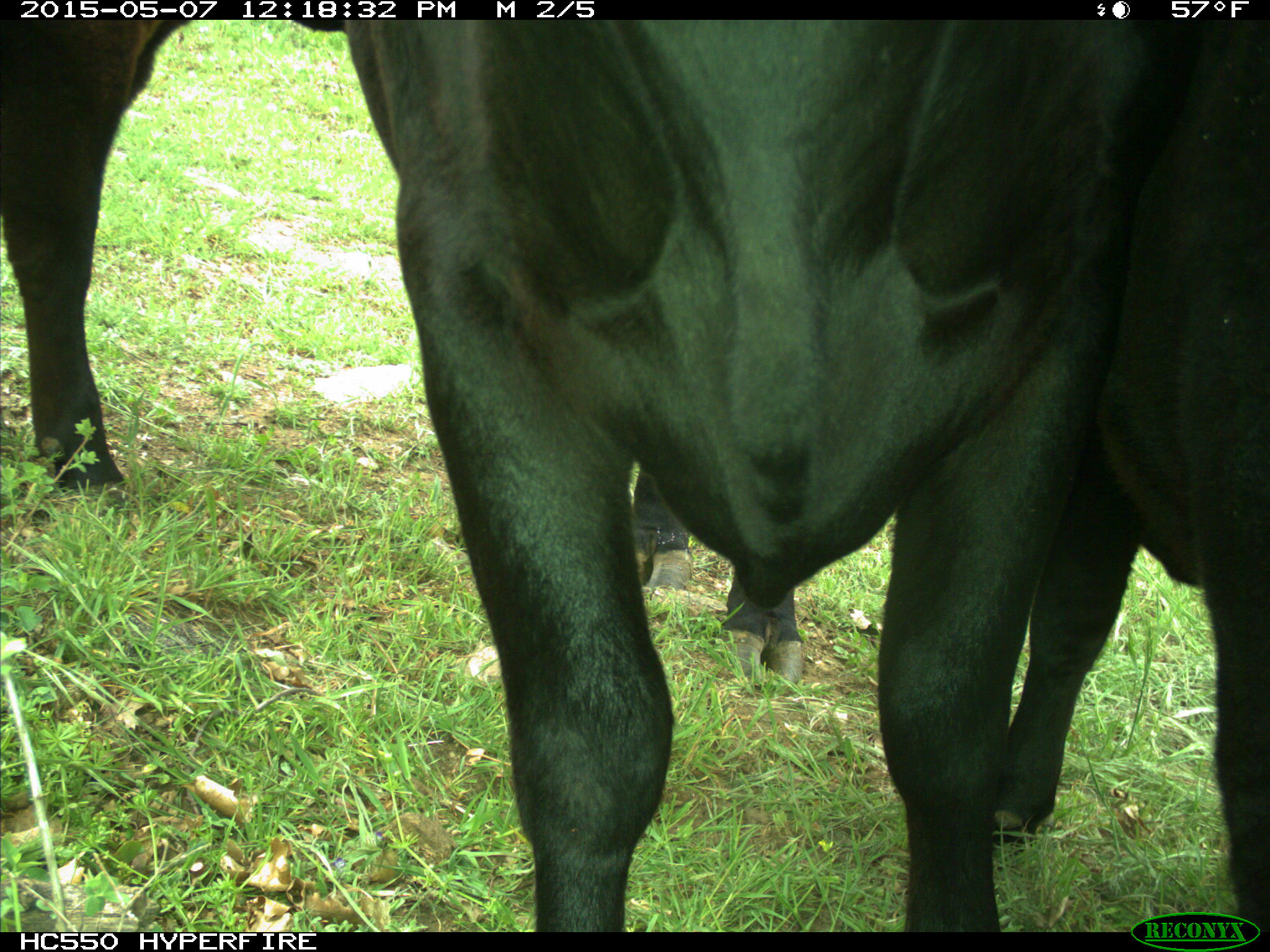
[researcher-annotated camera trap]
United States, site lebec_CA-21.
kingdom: Animalia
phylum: Chordata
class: Mammalia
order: Artiodactyla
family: Bovidae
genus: Bos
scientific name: Bos taurus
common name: domestic cow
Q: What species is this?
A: Bos taurus (domestic cow).